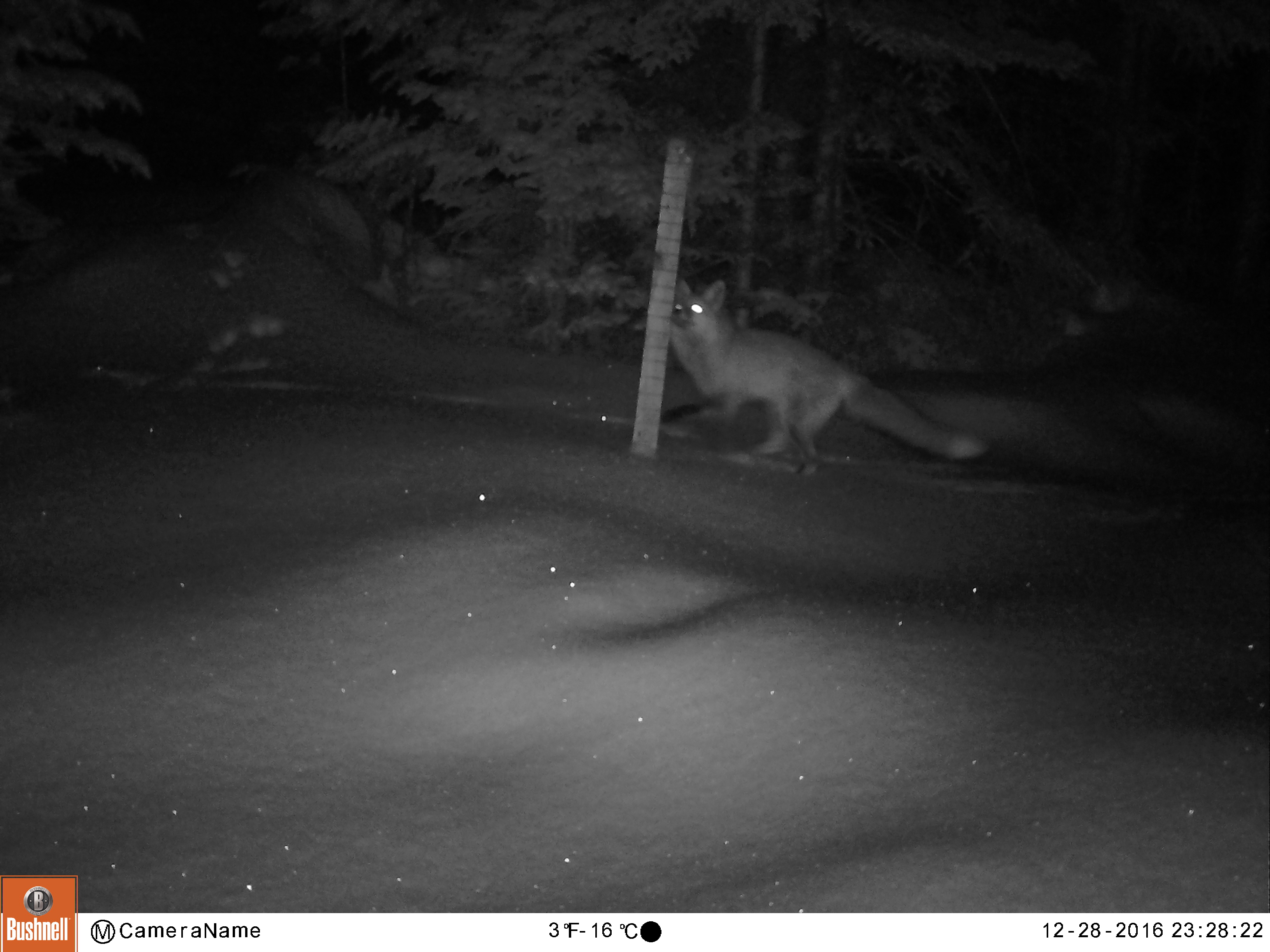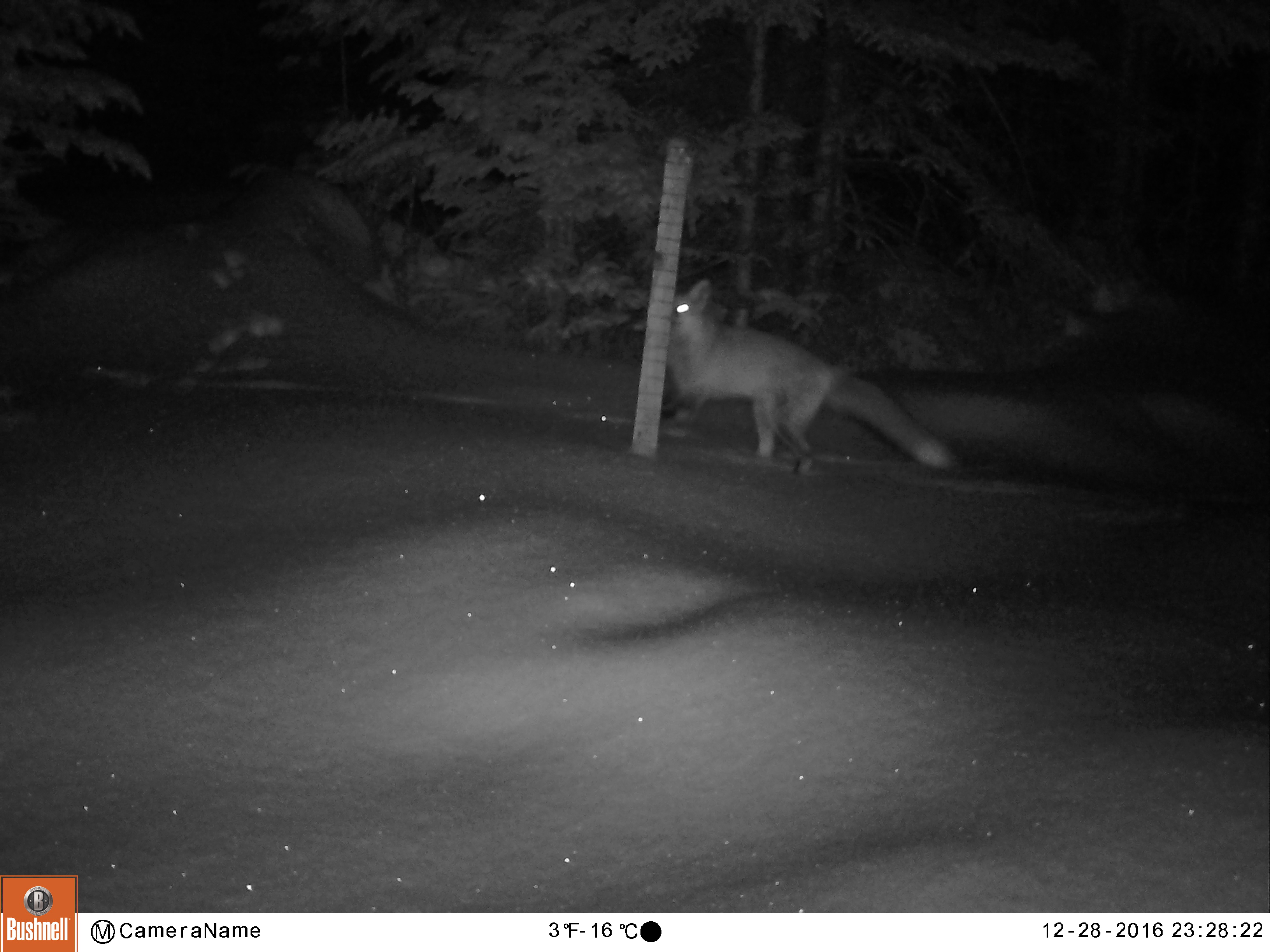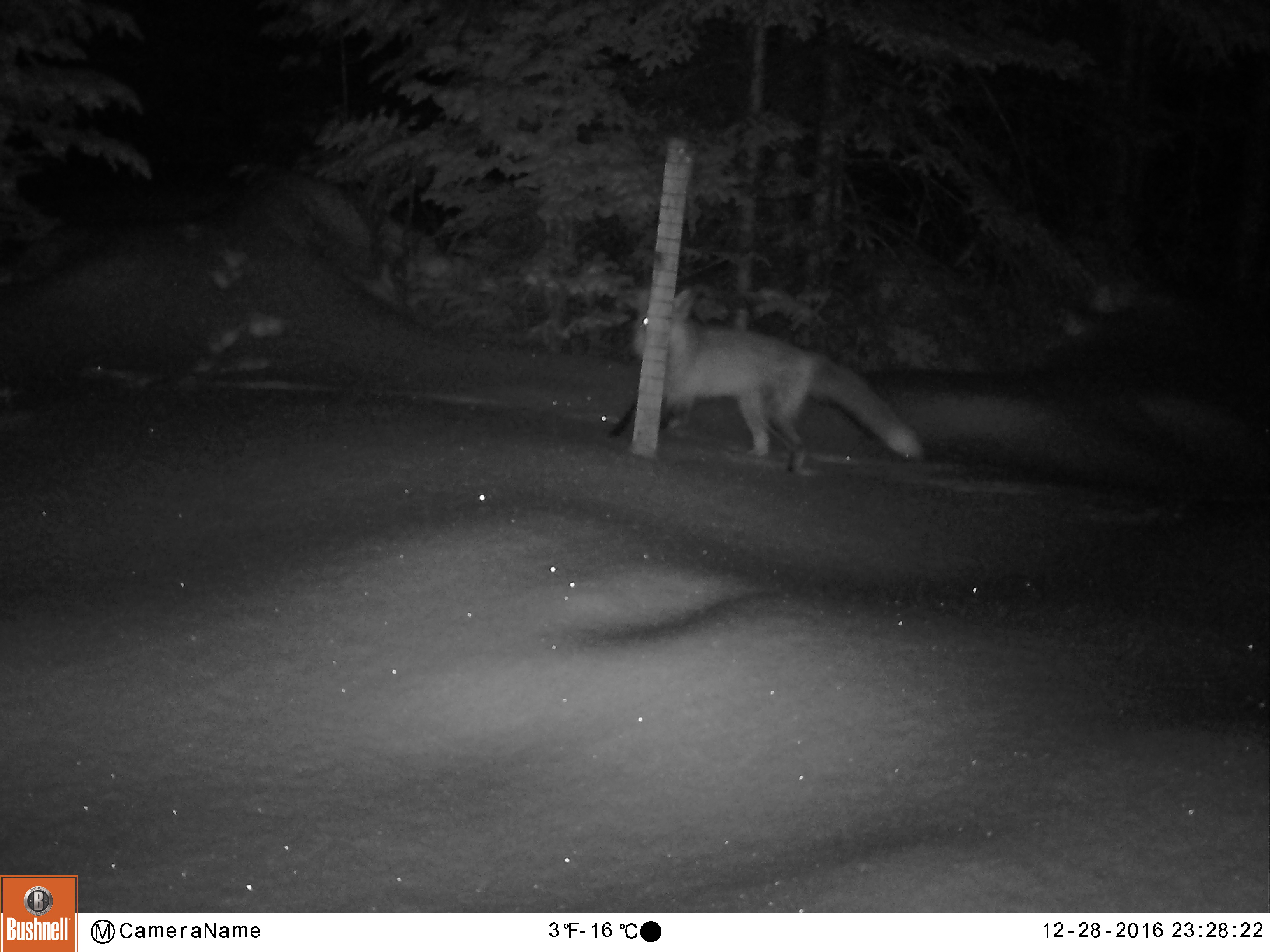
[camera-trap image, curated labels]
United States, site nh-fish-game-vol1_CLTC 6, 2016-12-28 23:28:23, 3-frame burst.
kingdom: Animalia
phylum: Chordata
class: Mammalia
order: Carnivora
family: Canidae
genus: Vulpes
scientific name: Vulpes vulpes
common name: red fox